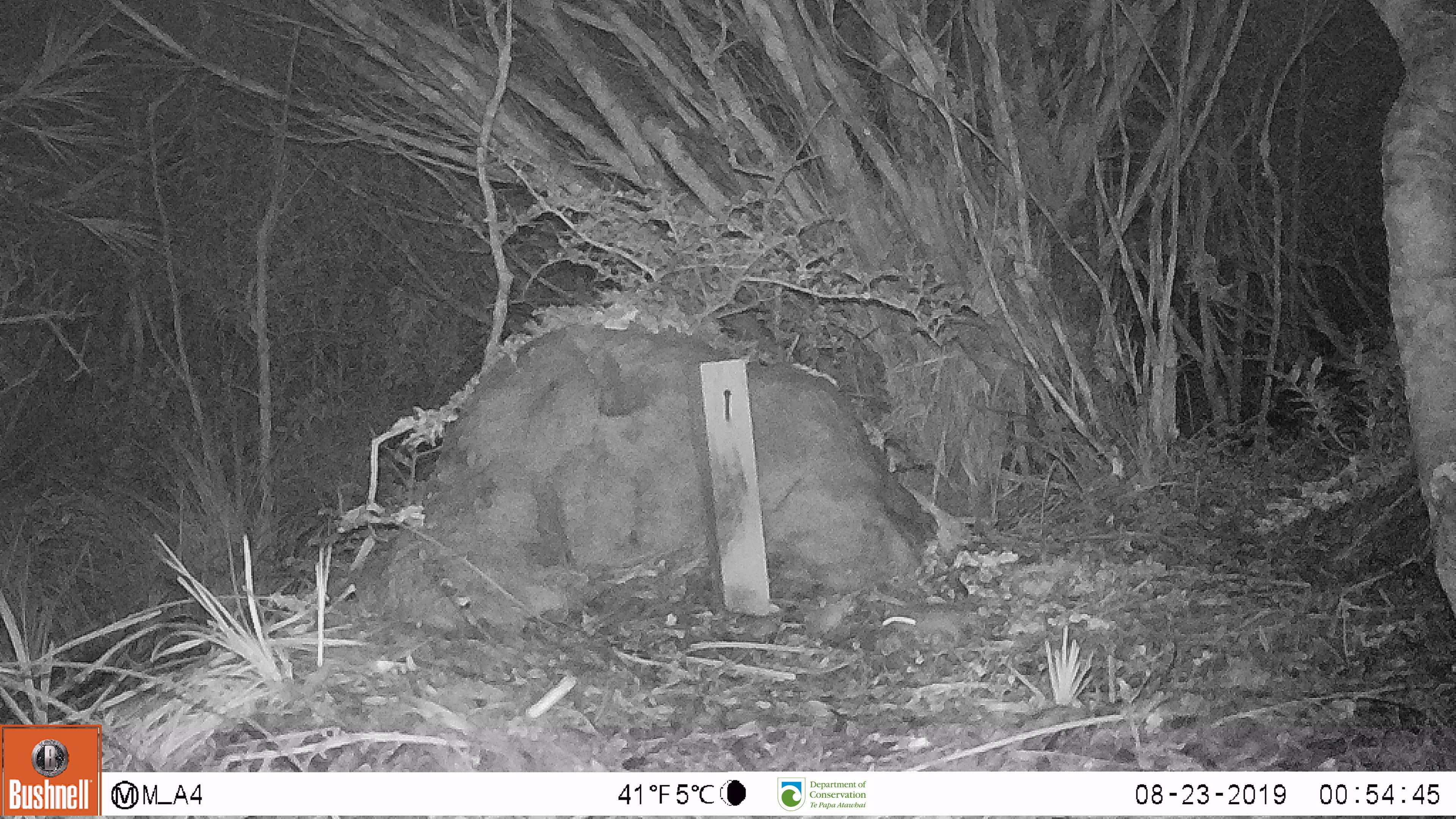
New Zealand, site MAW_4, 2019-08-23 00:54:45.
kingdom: Animalia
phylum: Chordata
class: Mammalia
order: Rodentia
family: Muridae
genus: Mus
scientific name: Mus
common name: mouse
Mouse (Mus).